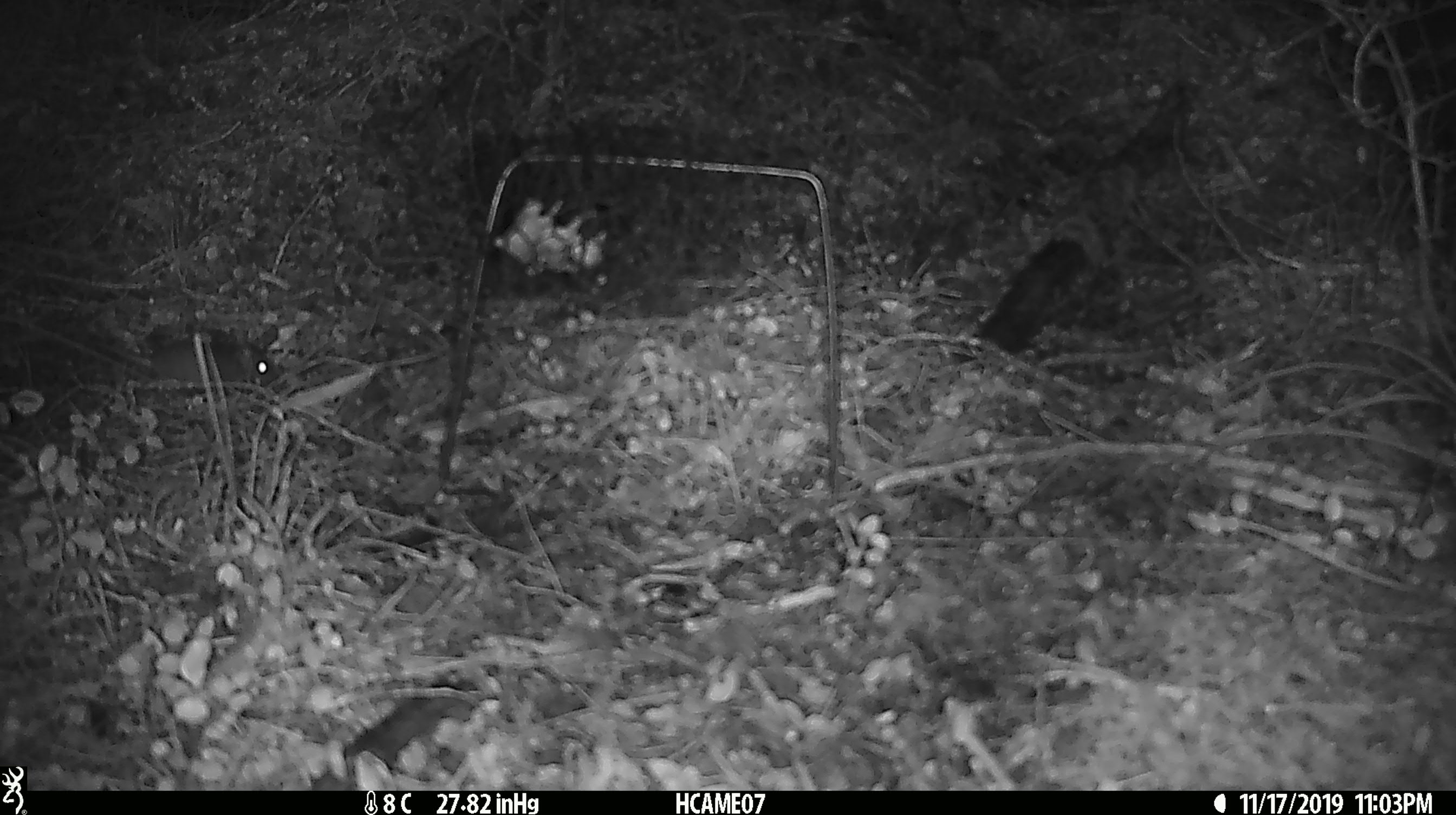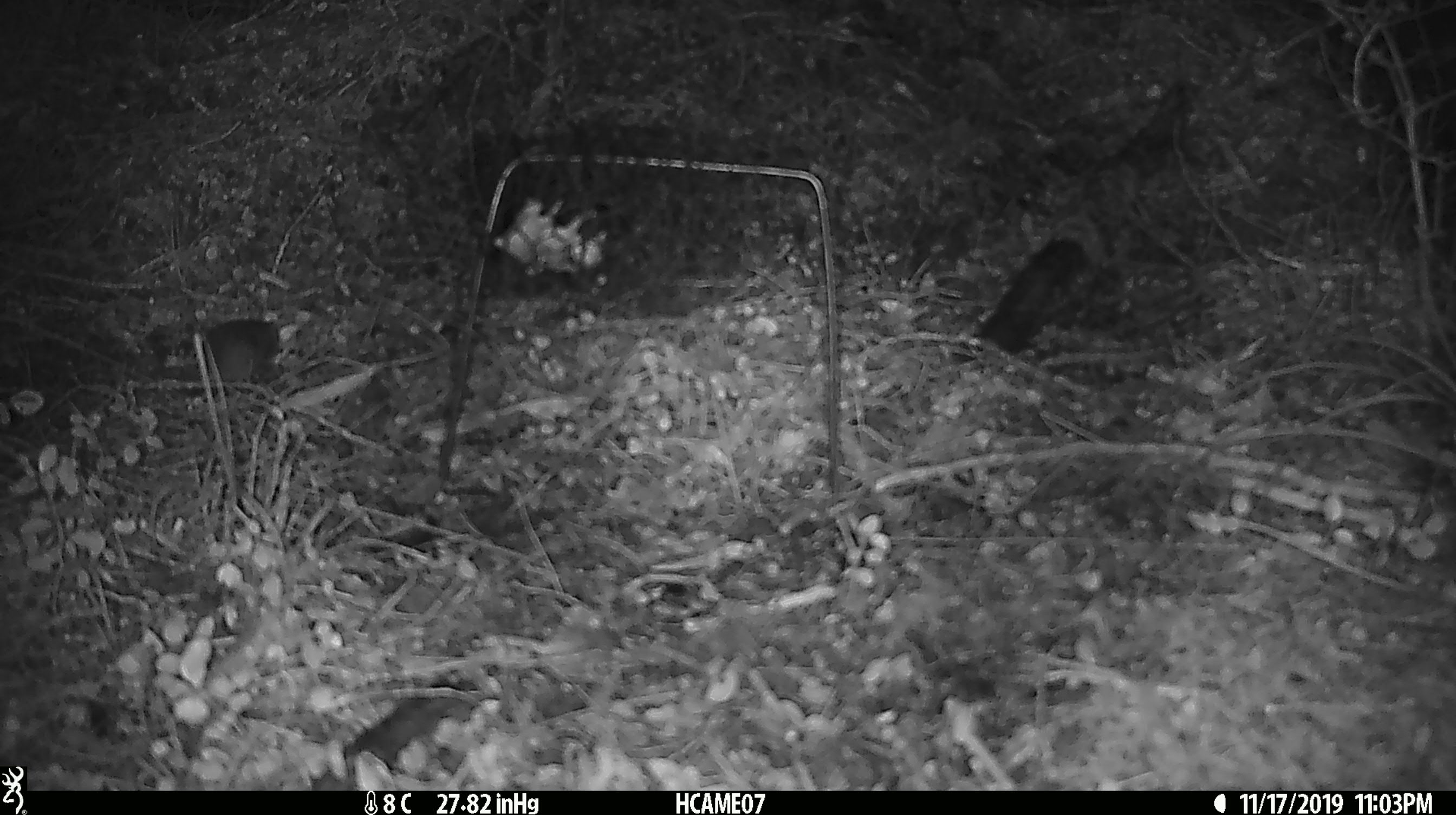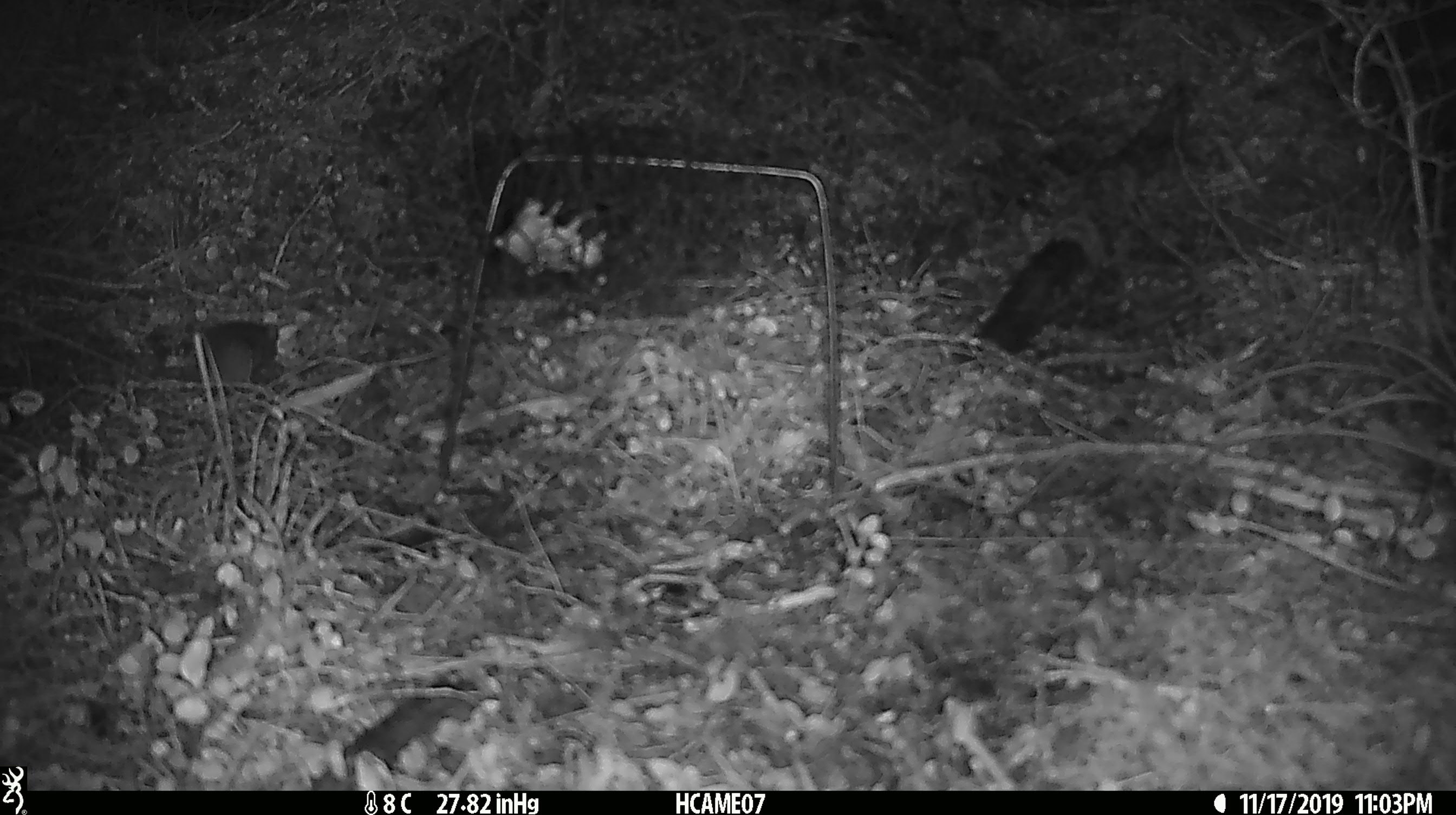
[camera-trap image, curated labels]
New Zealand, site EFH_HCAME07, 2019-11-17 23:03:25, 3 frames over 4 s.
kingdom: Animalia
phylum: Chordata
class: Mammalia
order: Rodentia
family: Muridae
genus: Mus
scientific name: Mus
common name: mouse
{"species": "mouse (Mus)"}